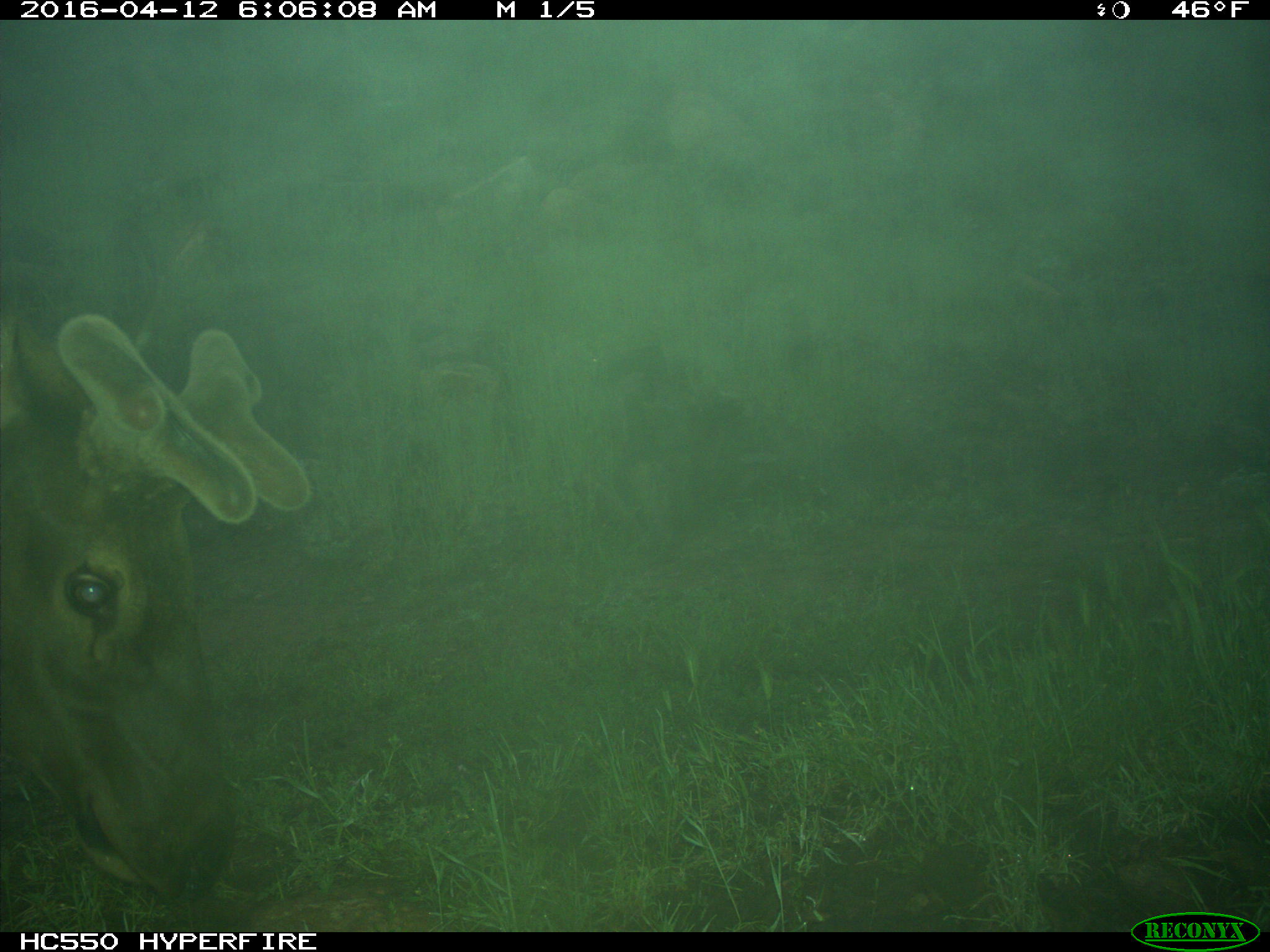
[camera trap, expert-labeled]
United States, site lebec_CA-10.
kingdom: Animalia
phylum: Chordata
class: Mammalia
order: Artiodactyla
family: Cervidae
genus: Cervus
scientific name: Cervus canadensis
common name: elk